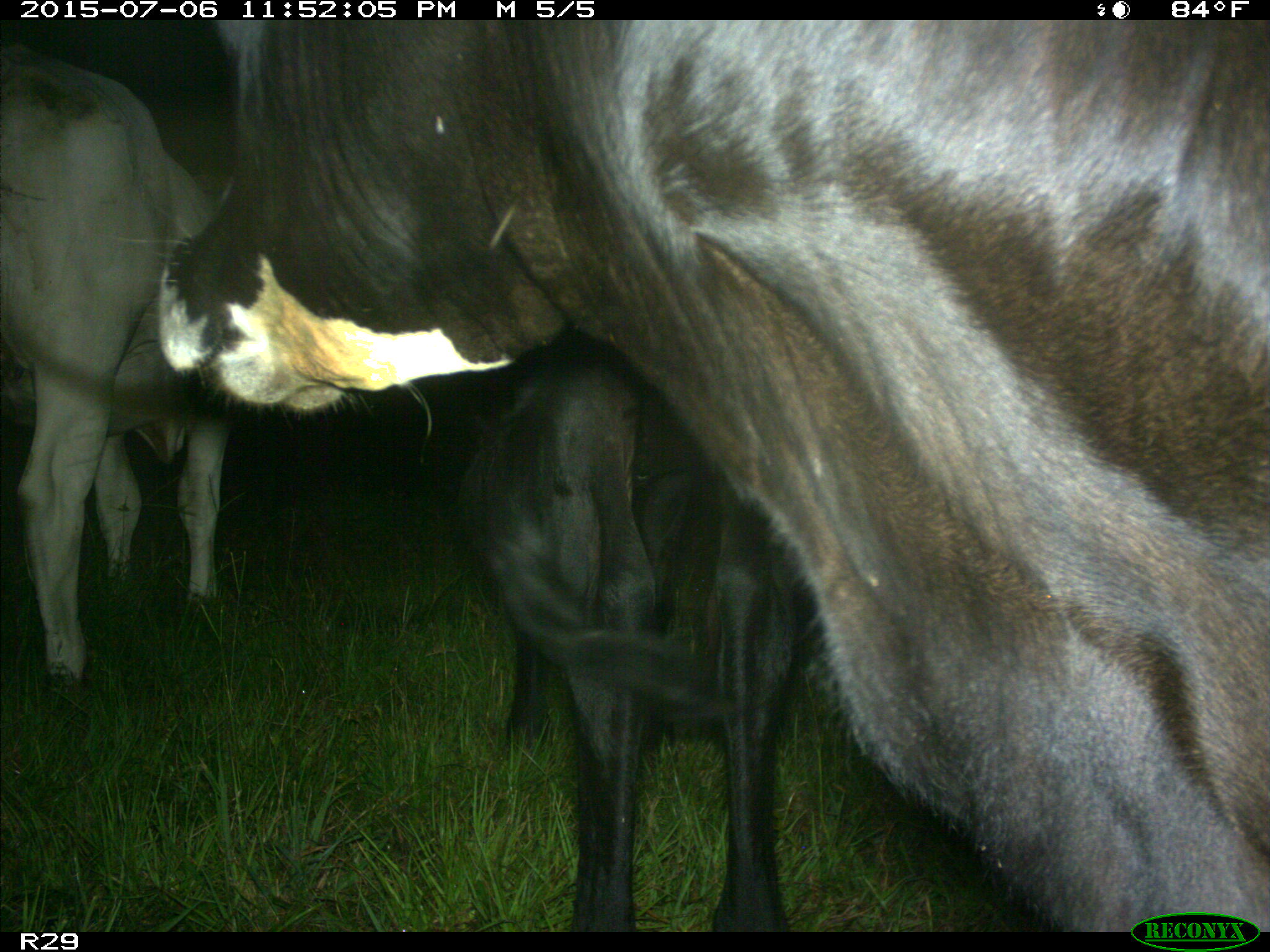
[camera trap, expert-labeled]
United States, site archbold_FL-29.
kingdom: Animalia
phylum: Chordata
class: Mammalia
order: Artiodactyla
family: Bovidae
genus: Bos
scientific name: Bos taurus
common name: domestic cow